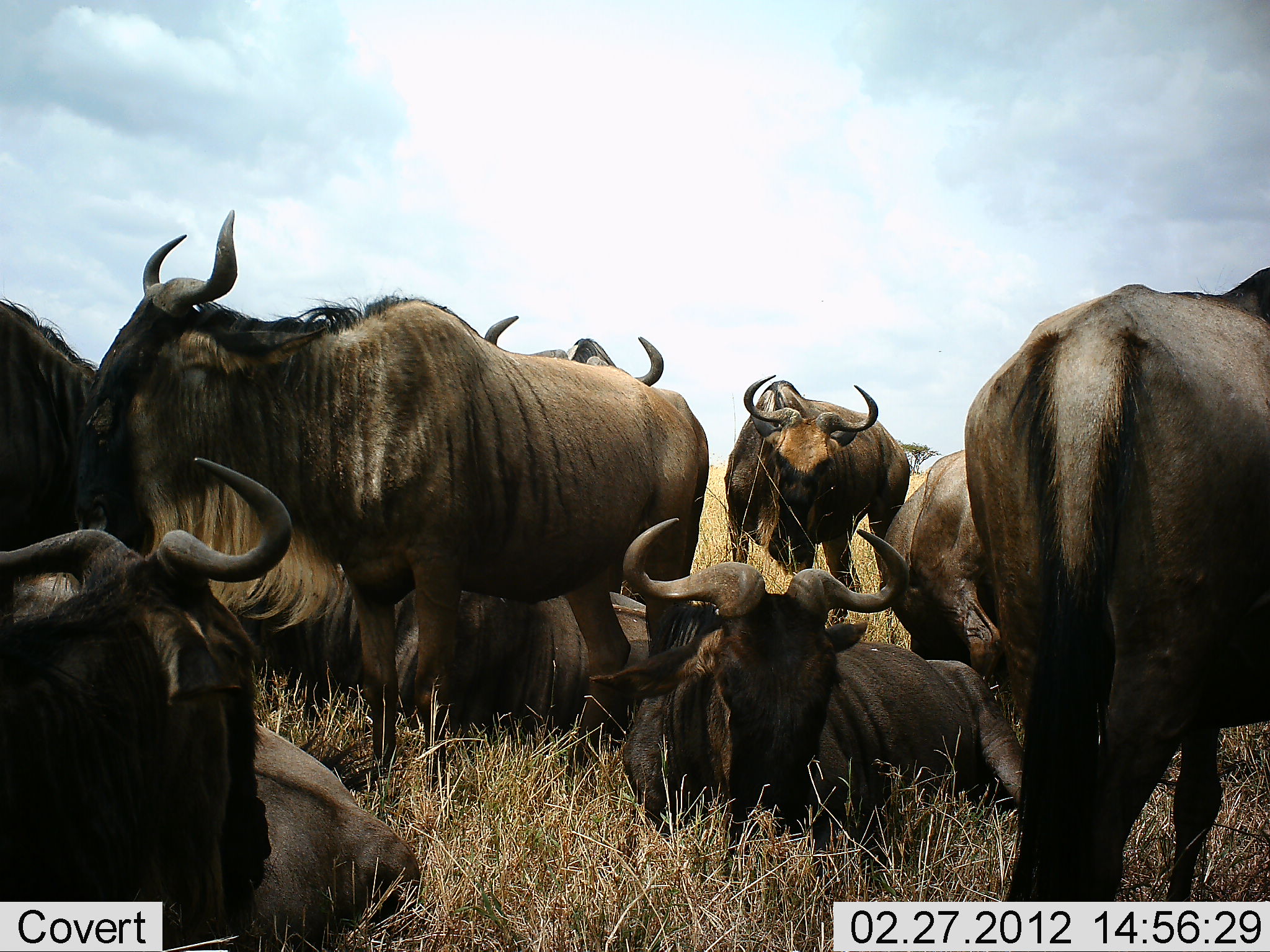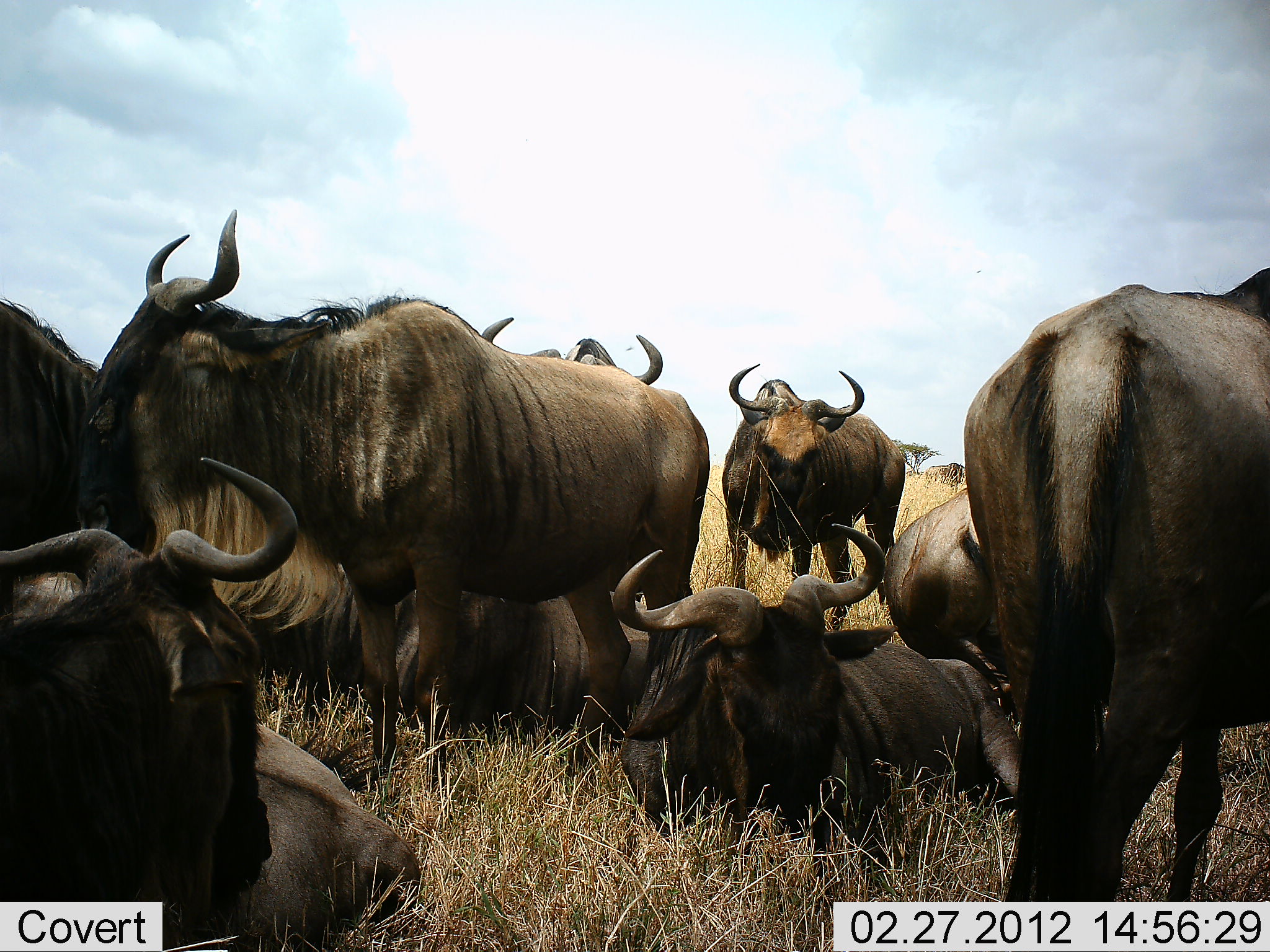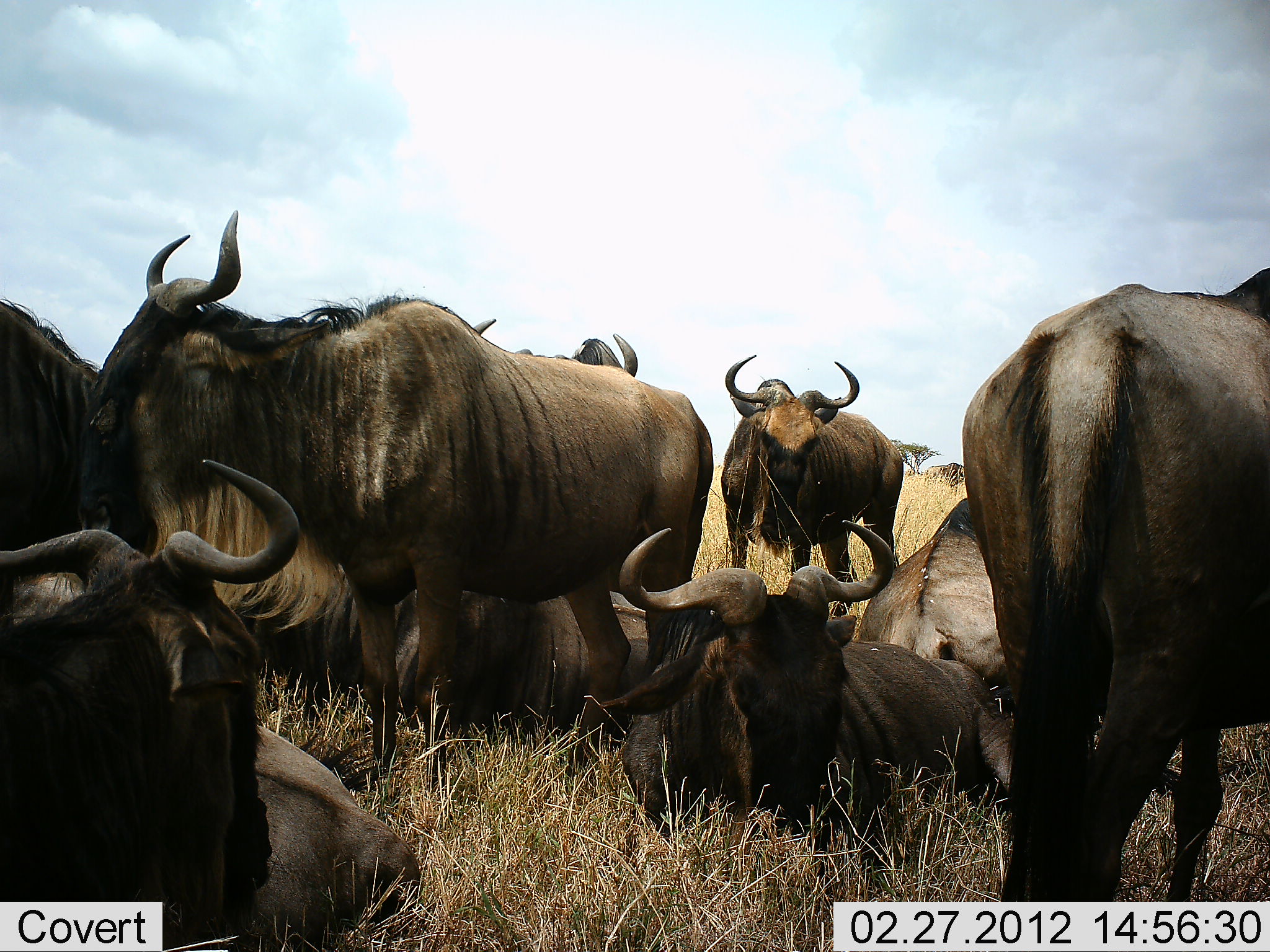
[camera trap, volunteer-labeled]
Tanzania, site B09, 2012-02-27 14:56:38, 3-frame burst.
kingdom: Animalia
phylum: Chordata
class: Mammalia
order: Artiodactyla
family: Bovidae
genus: Connochaetes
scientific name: Connochaetes taurinus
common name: blue wildebeest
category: wildebeest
Wildebeest (blue wildebeest) (Connochaetes taurinus), count 9. Behavior (volunteer vote fractions): standing 83%, resting 100%, moving 6%, interacting 6%. Young present (vote fraction): 0%. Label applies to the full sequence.